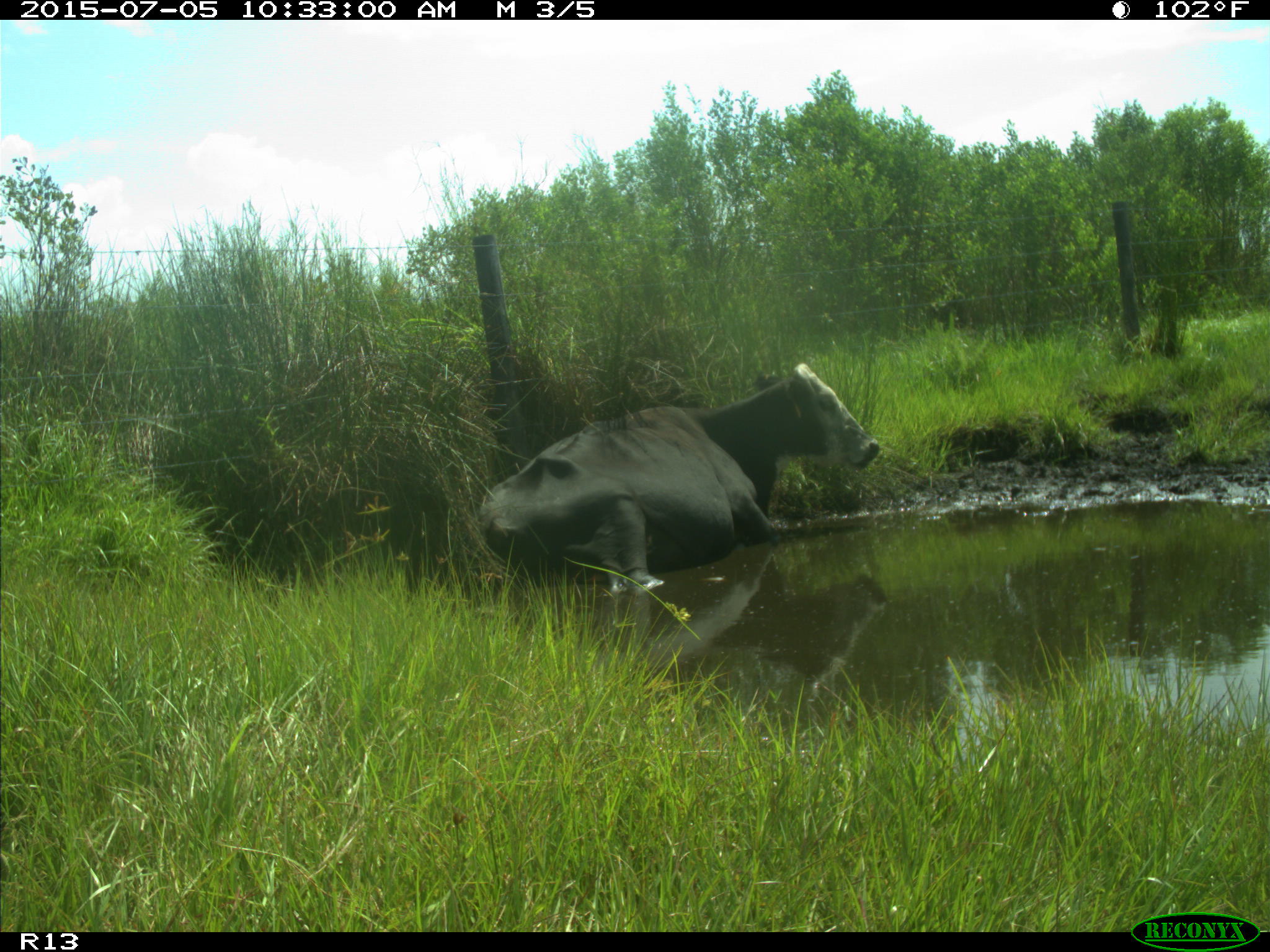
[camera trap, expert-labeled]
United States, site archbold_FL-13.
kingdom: Animalia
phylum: Chordata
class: Mammalia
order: Artiodactyla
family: Bovidae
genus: Bos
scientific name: Bos taurus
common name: domestic cow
Bos taurus (domestic cow).